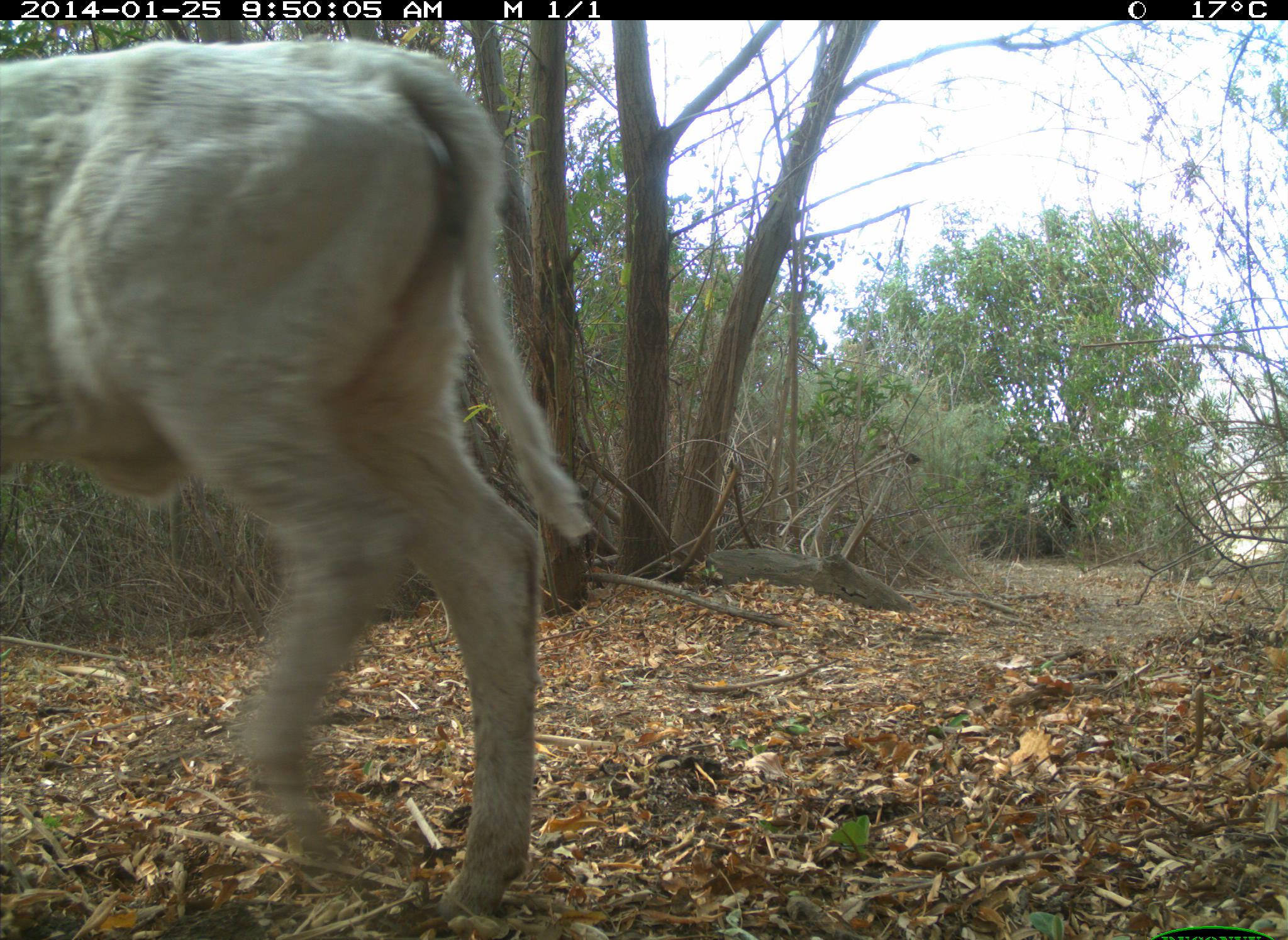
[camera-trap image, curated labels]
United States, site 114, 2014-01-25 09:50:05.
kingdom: Animalia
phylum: Chordata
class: Mammalia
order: Artiodactyla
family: Bovidae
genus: Bos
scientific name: Bos taurus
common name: cow